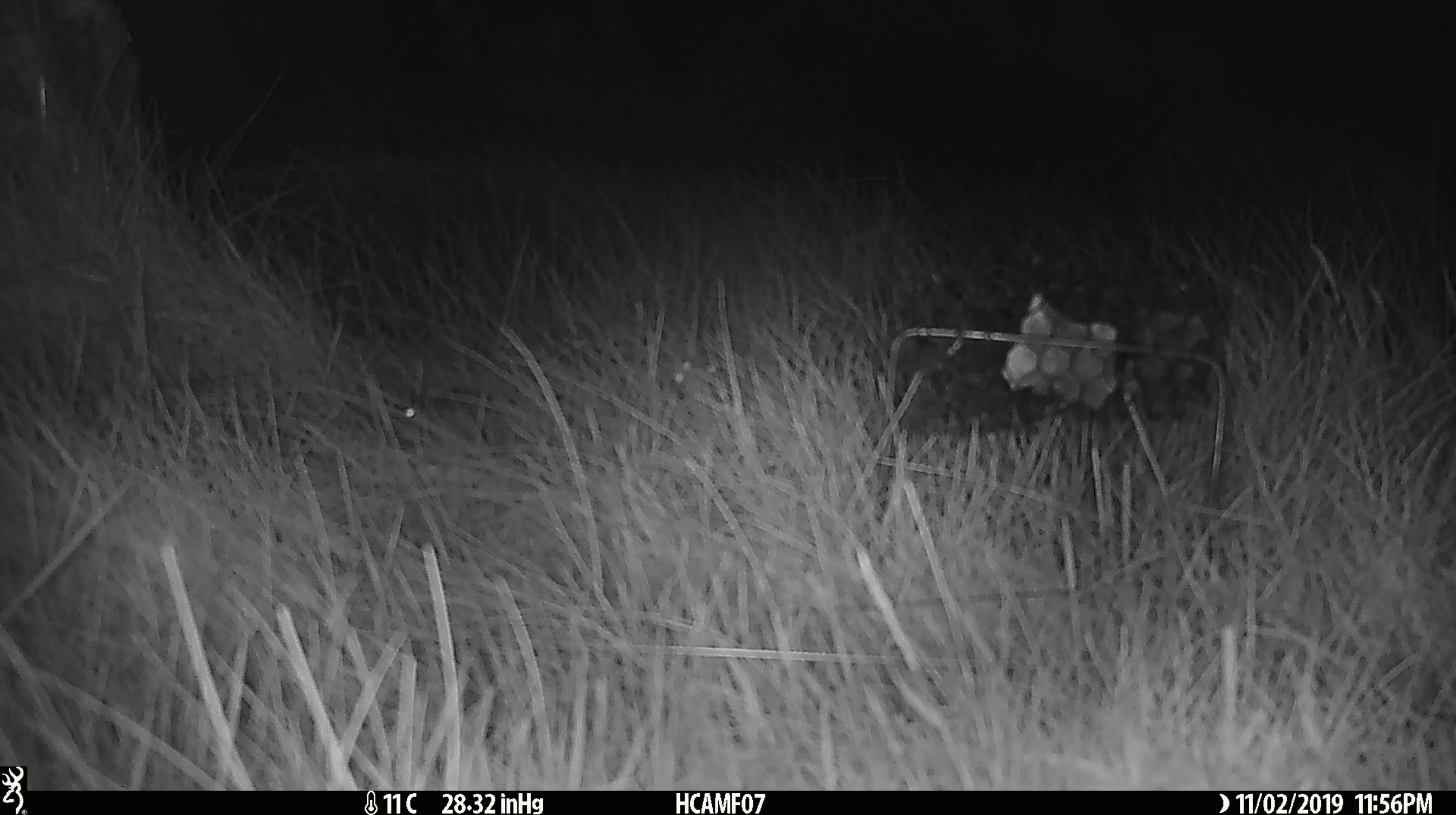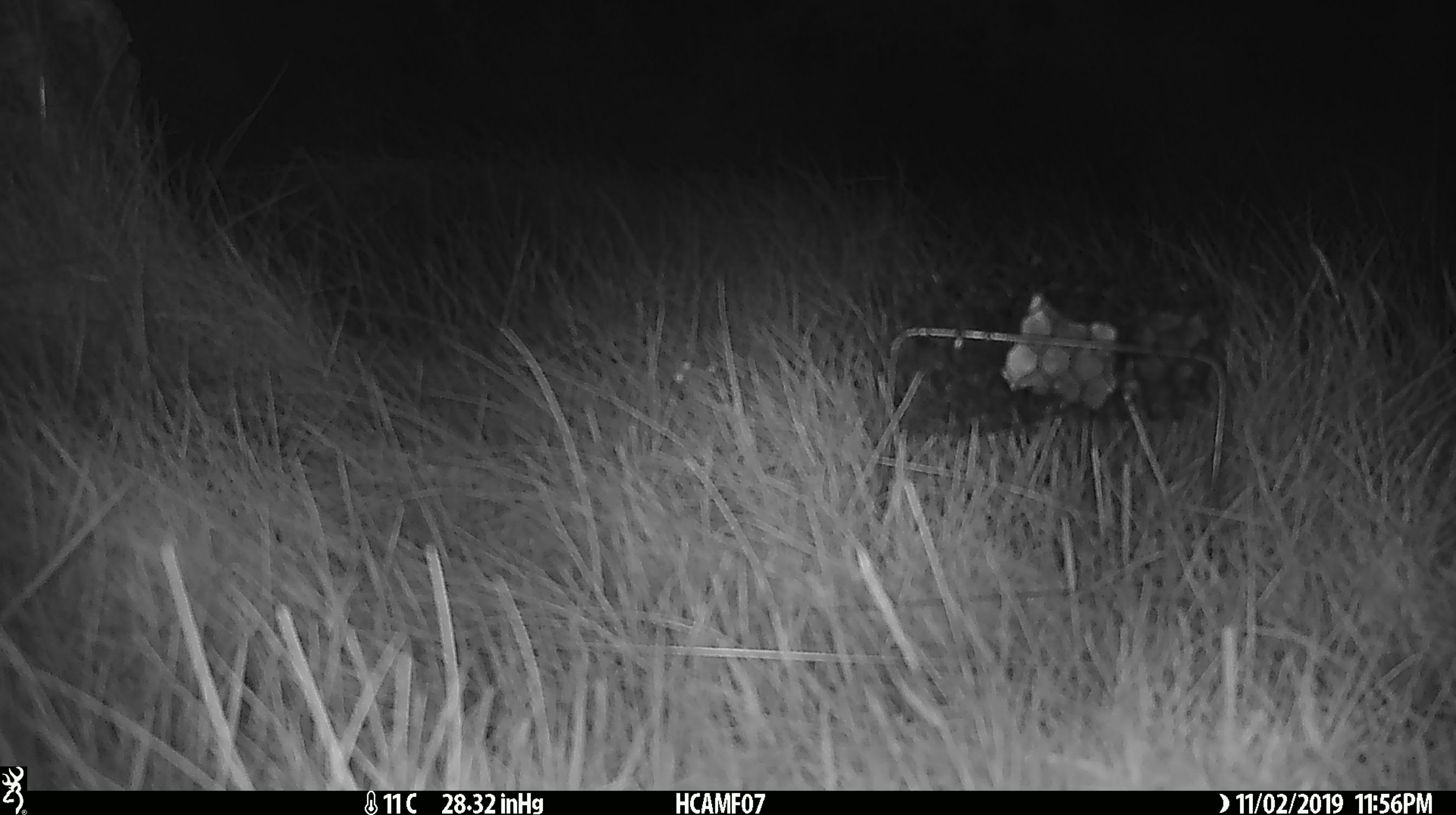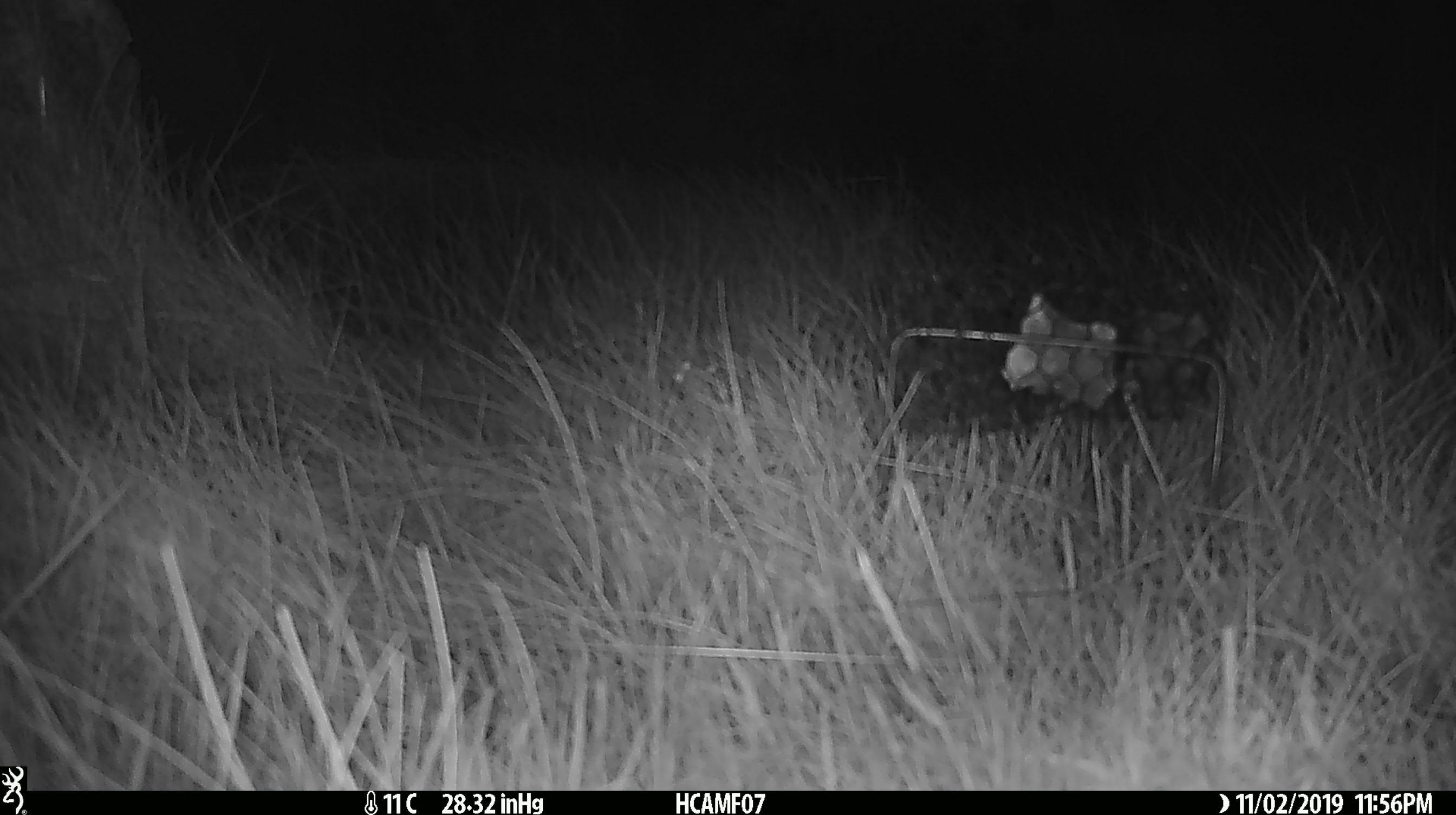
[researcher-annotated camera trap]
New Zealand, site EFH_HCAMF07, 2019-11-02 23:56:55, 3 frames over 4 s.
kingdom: Animalia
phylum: Chordata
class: Mammalia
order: Rodentia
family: Muridae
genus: Mus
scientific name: Mus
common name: mouse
Mouse (Mus).